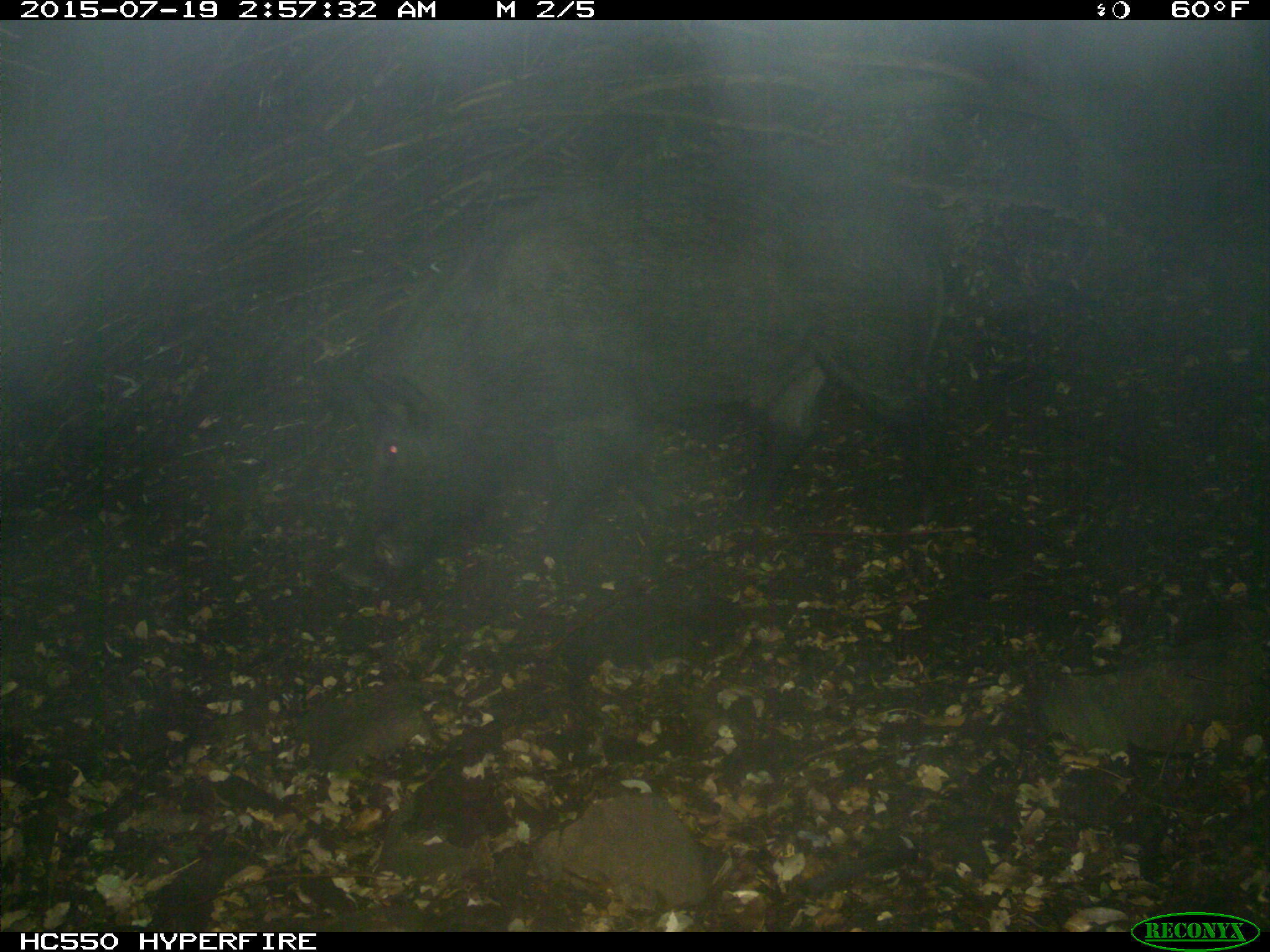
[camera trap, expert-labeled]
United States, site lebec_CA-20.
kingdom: Animalia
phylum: Chordata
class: Mammalia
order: Artiodactyla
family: Suidae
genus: Sus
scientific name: Sus scrofa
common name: wild boar